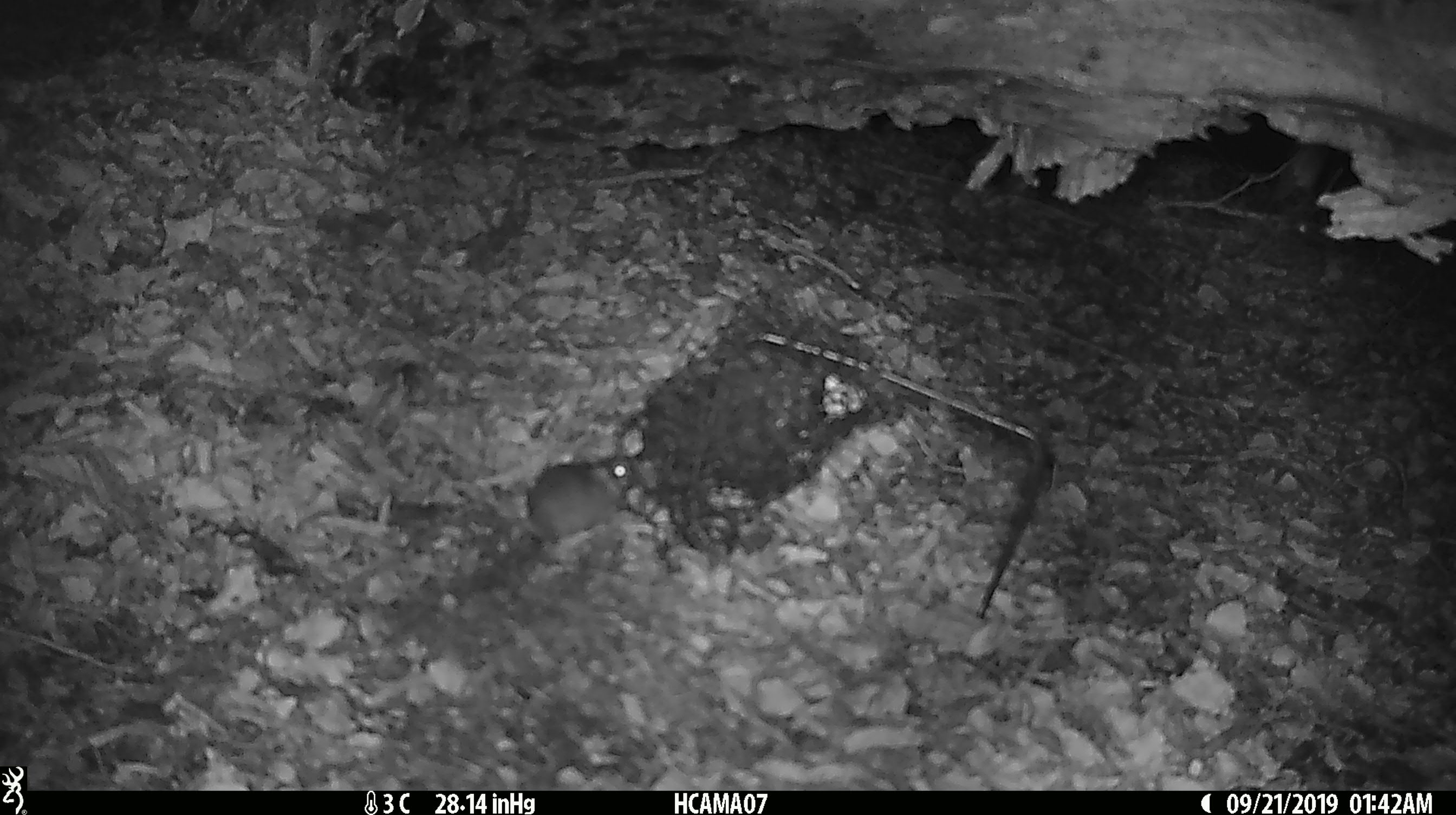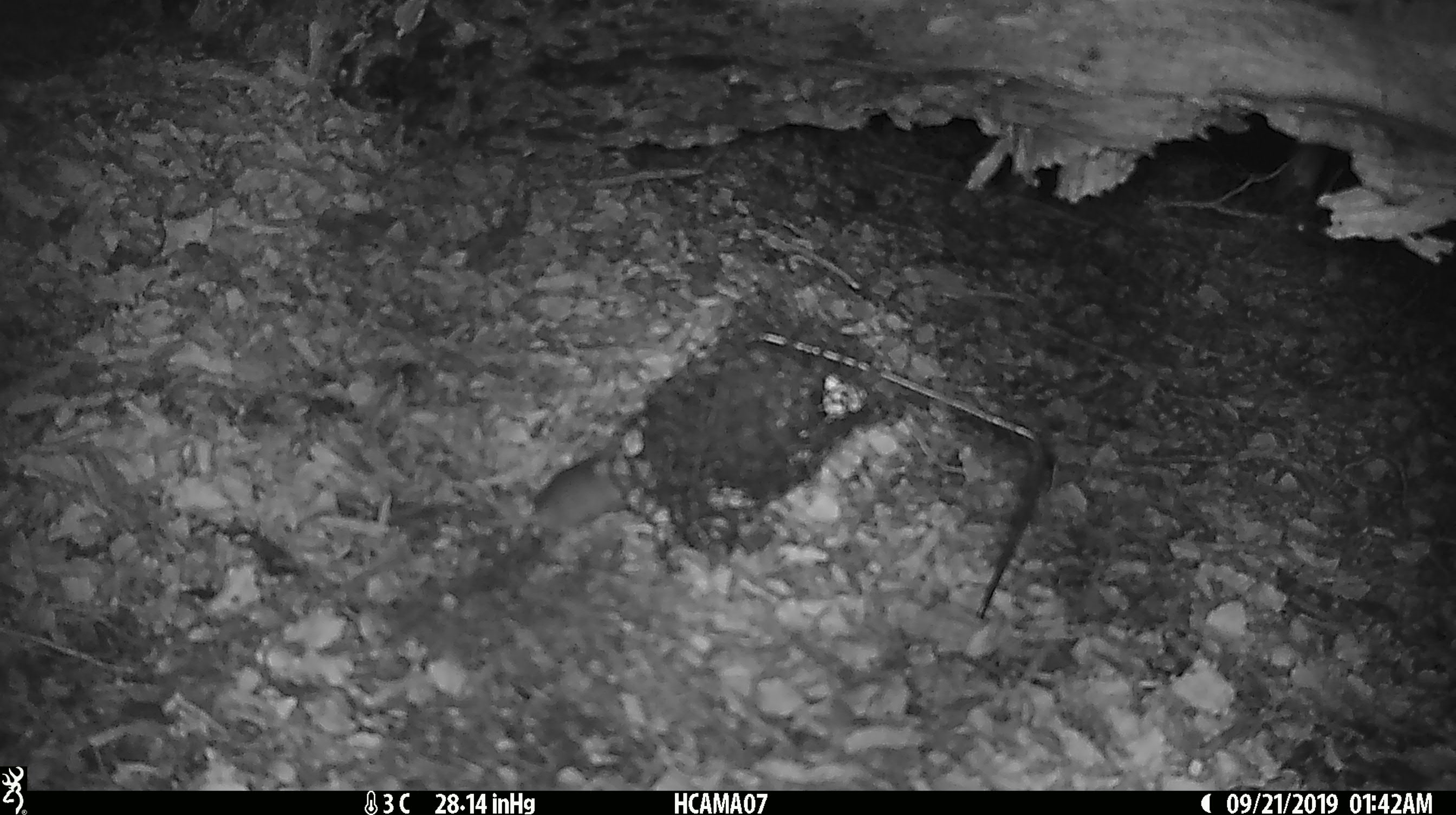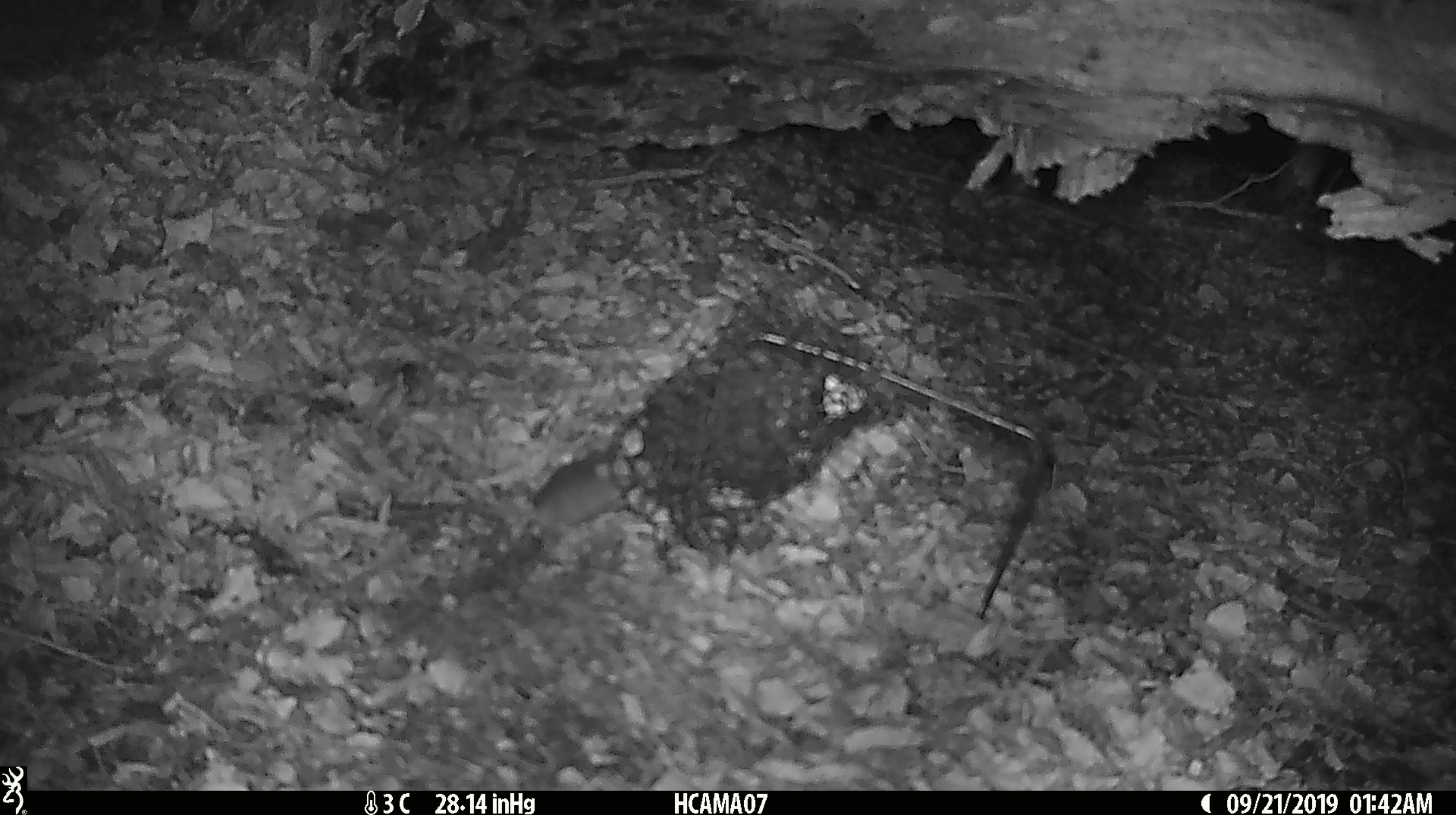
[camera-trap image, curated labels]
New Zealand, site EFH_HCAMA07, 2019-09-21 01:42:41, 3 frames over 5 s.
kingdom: Animalia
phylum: Chordata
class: Mammalia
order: Rodentia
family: Muridae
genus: Mus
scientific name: Mus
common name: mouse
Mouse (Mus).